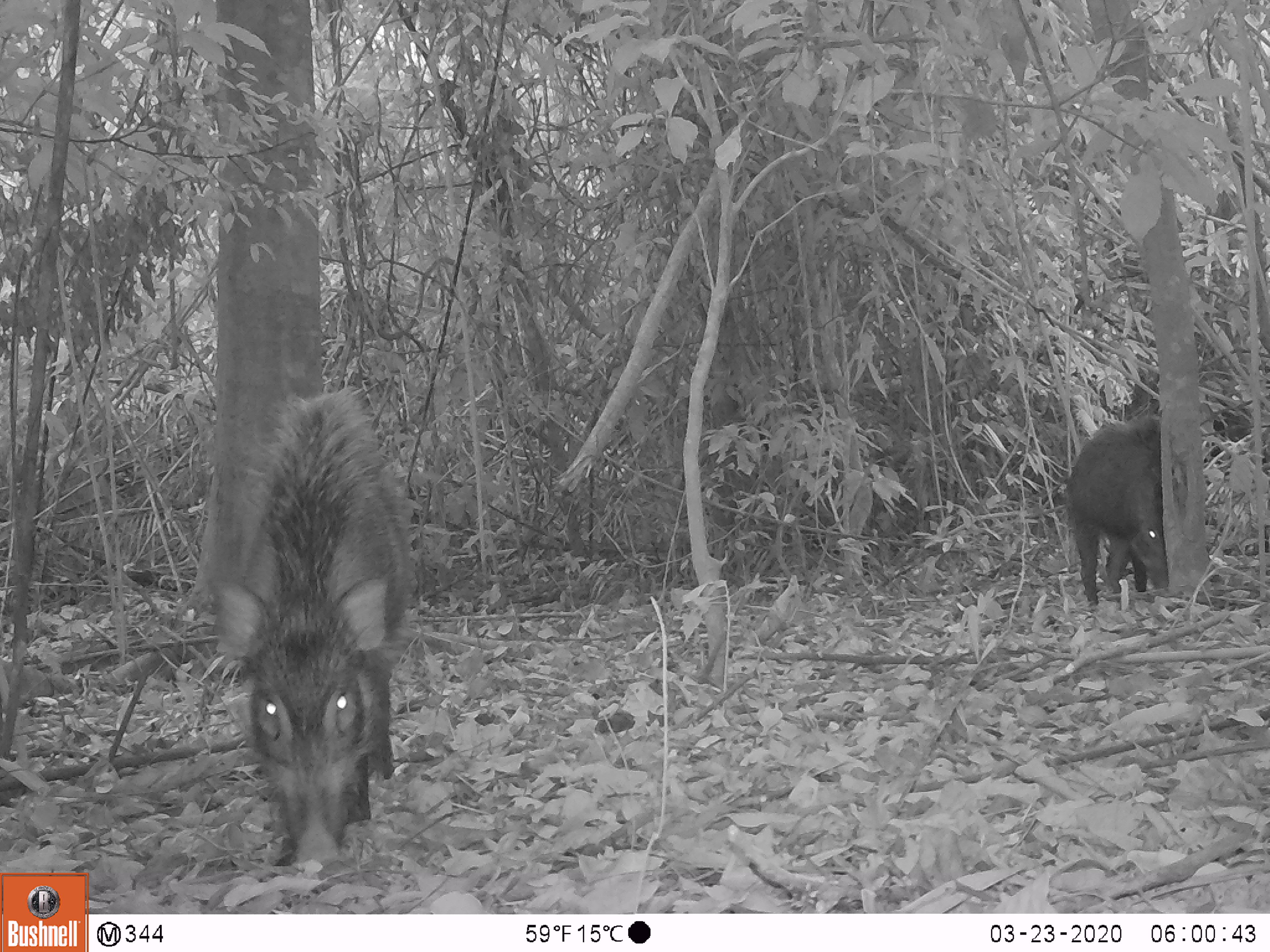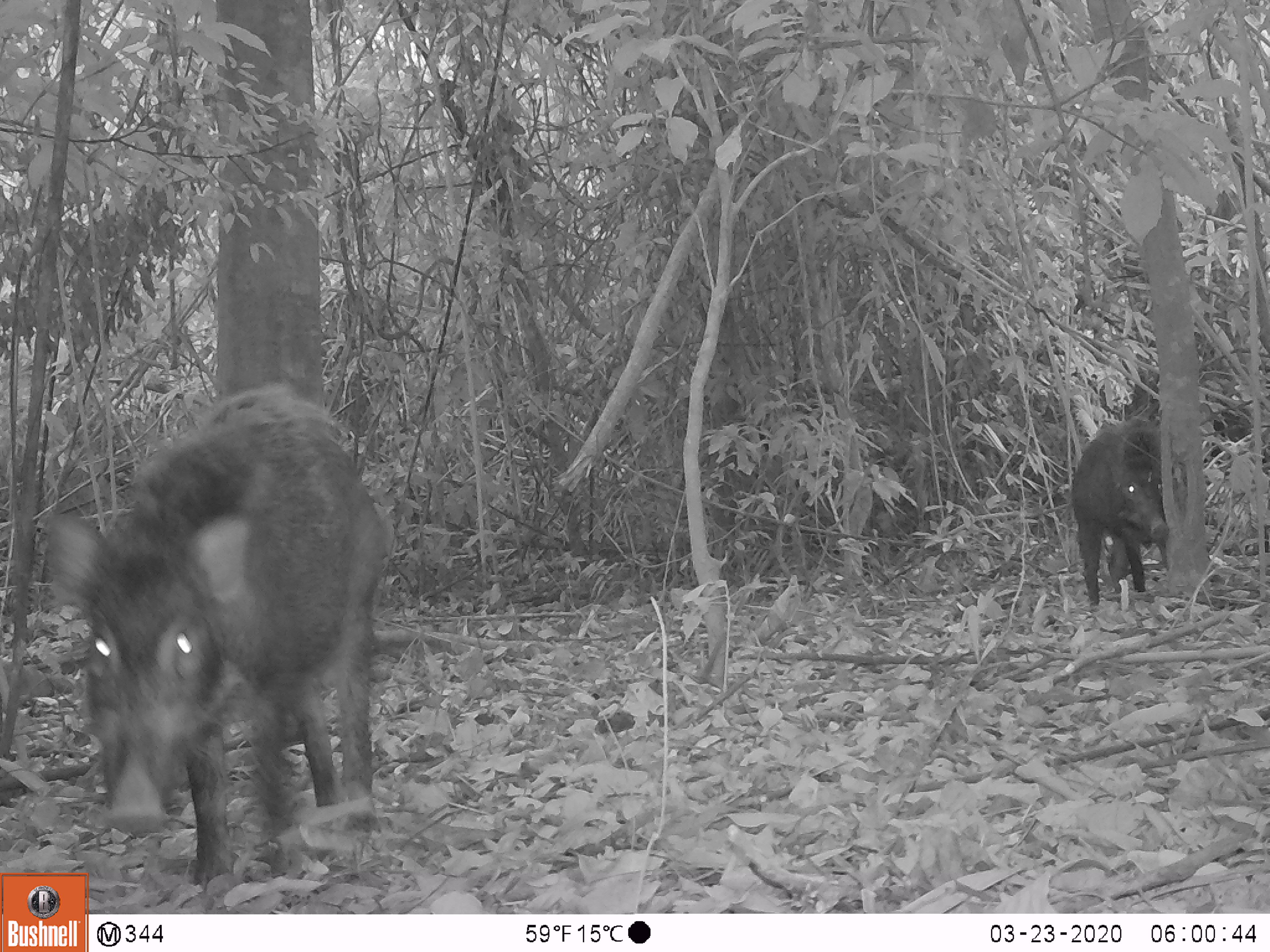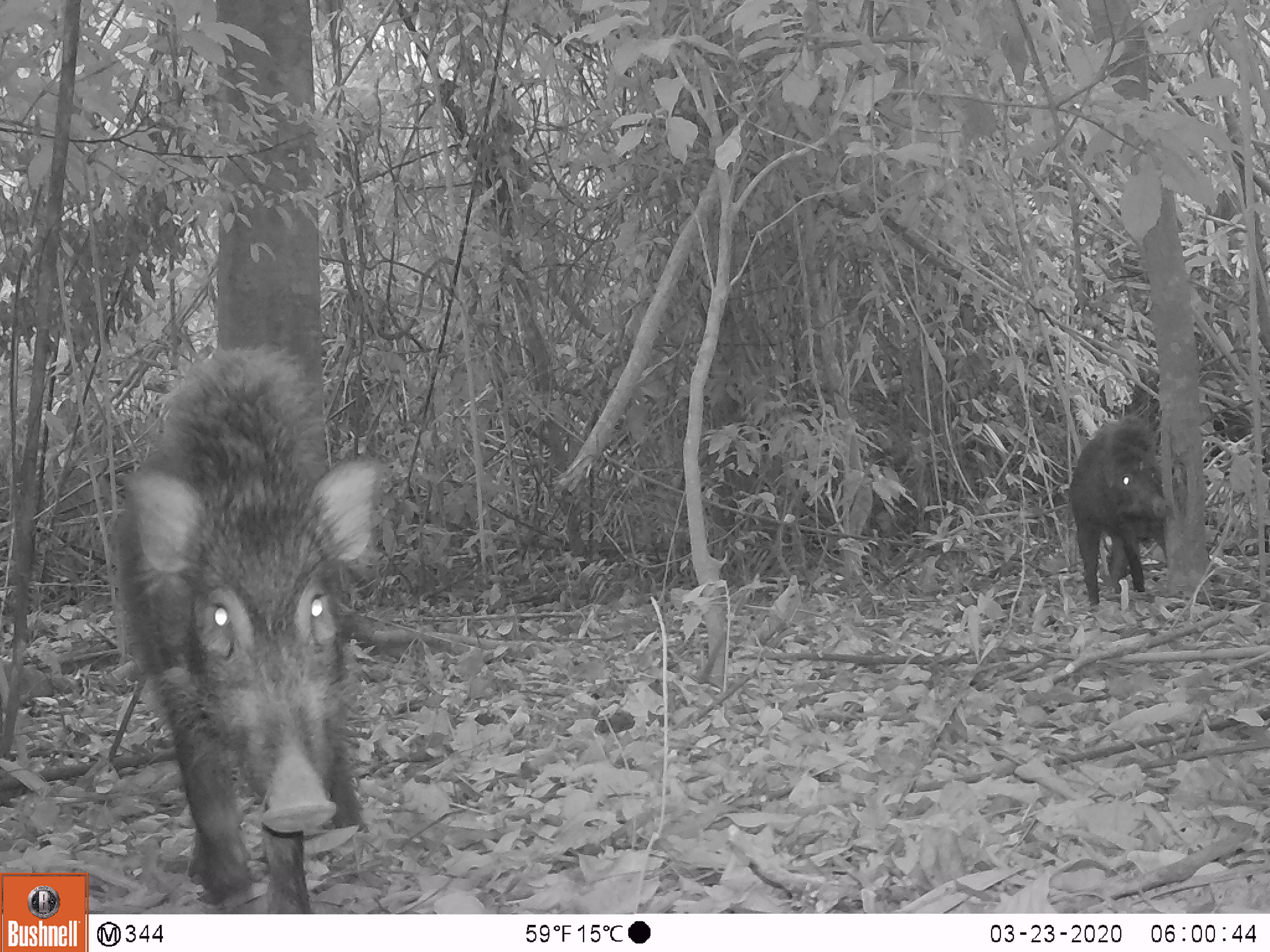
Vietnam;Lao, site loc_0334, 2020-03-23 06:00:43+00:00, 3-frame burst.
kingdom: Animalia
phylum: Chordata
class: Mammalia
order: Artiodactyla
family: Suidae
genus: Sus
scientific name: Sus scrofa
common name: eurasian wild pig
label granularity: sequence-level